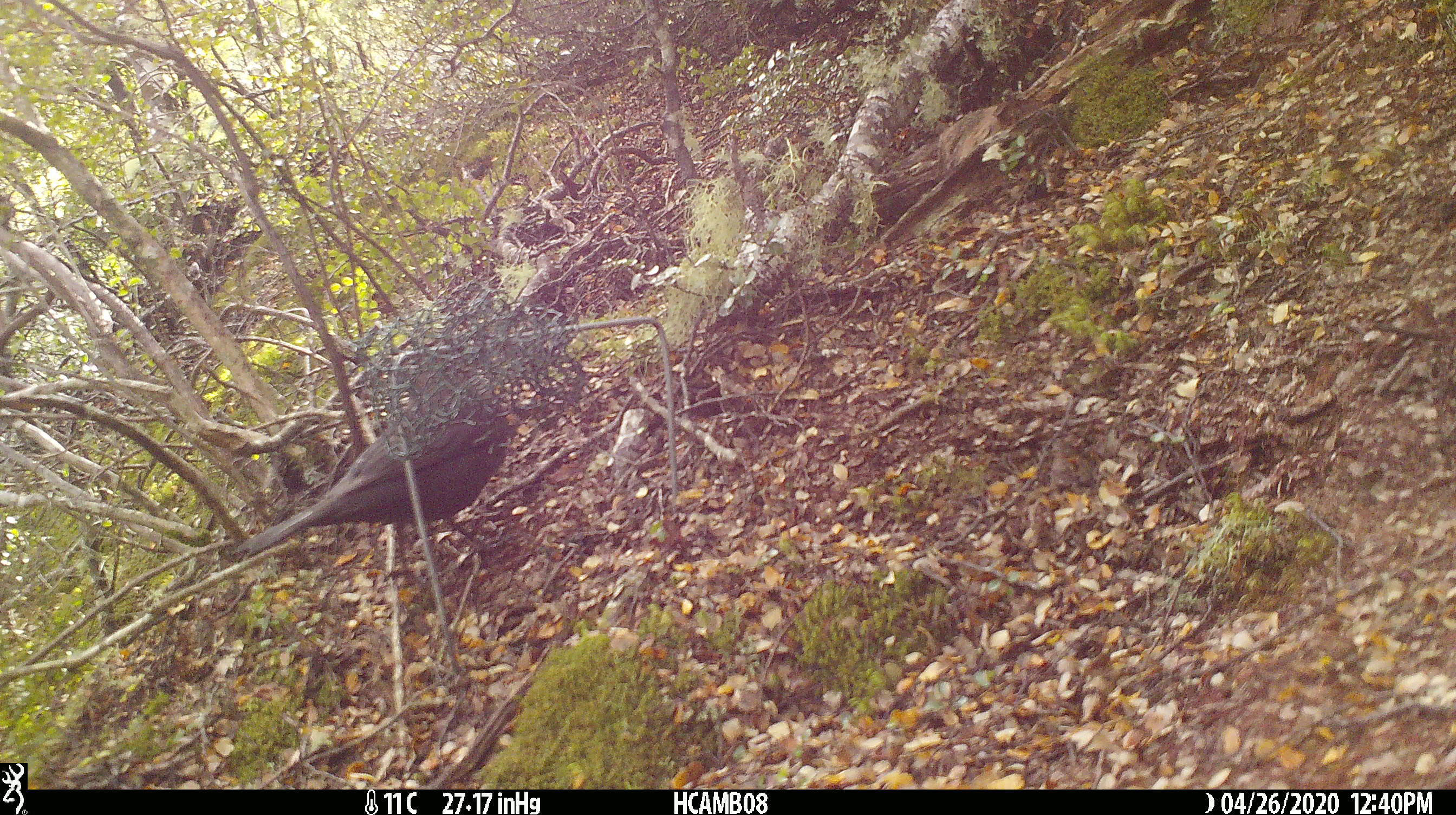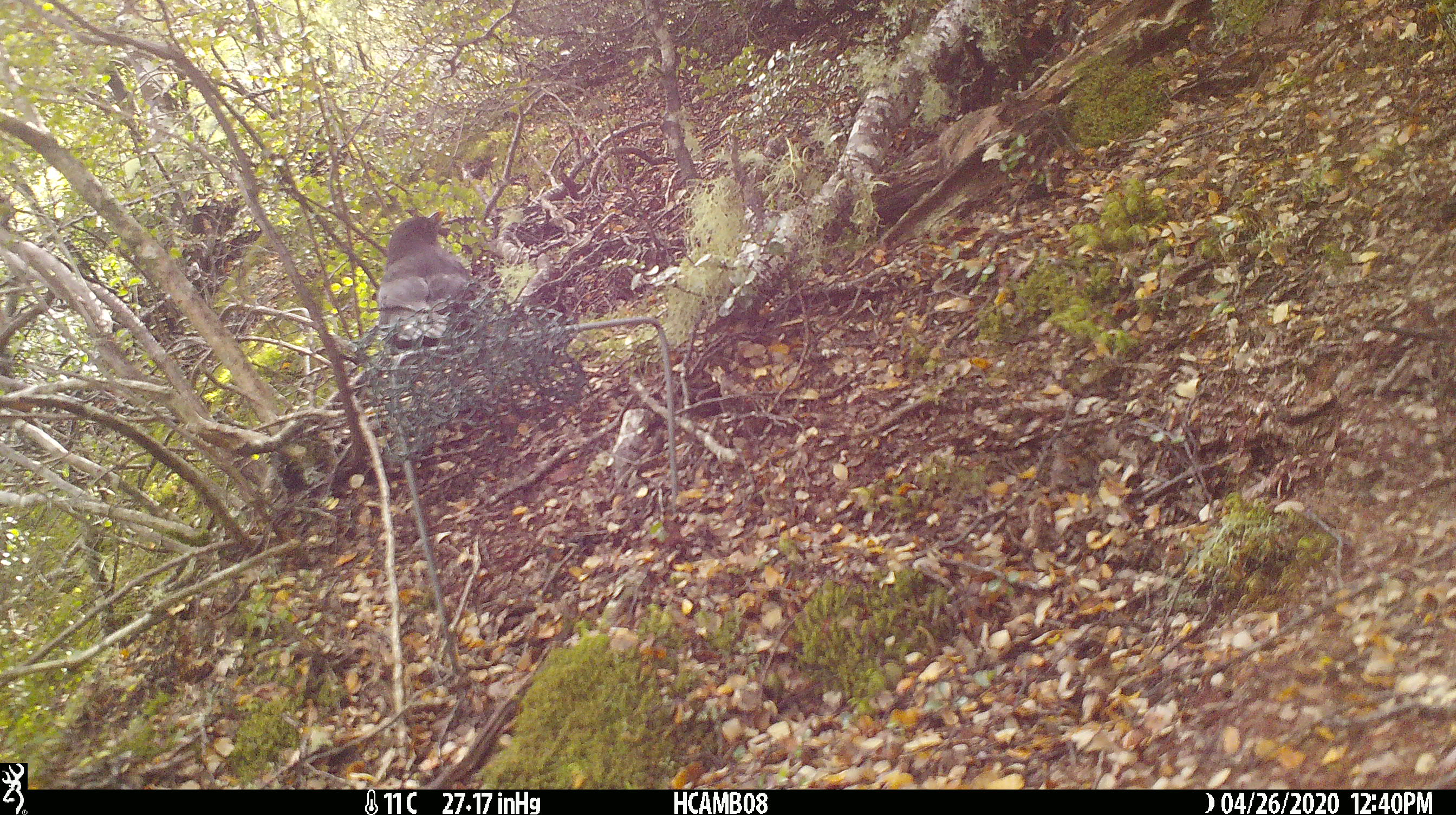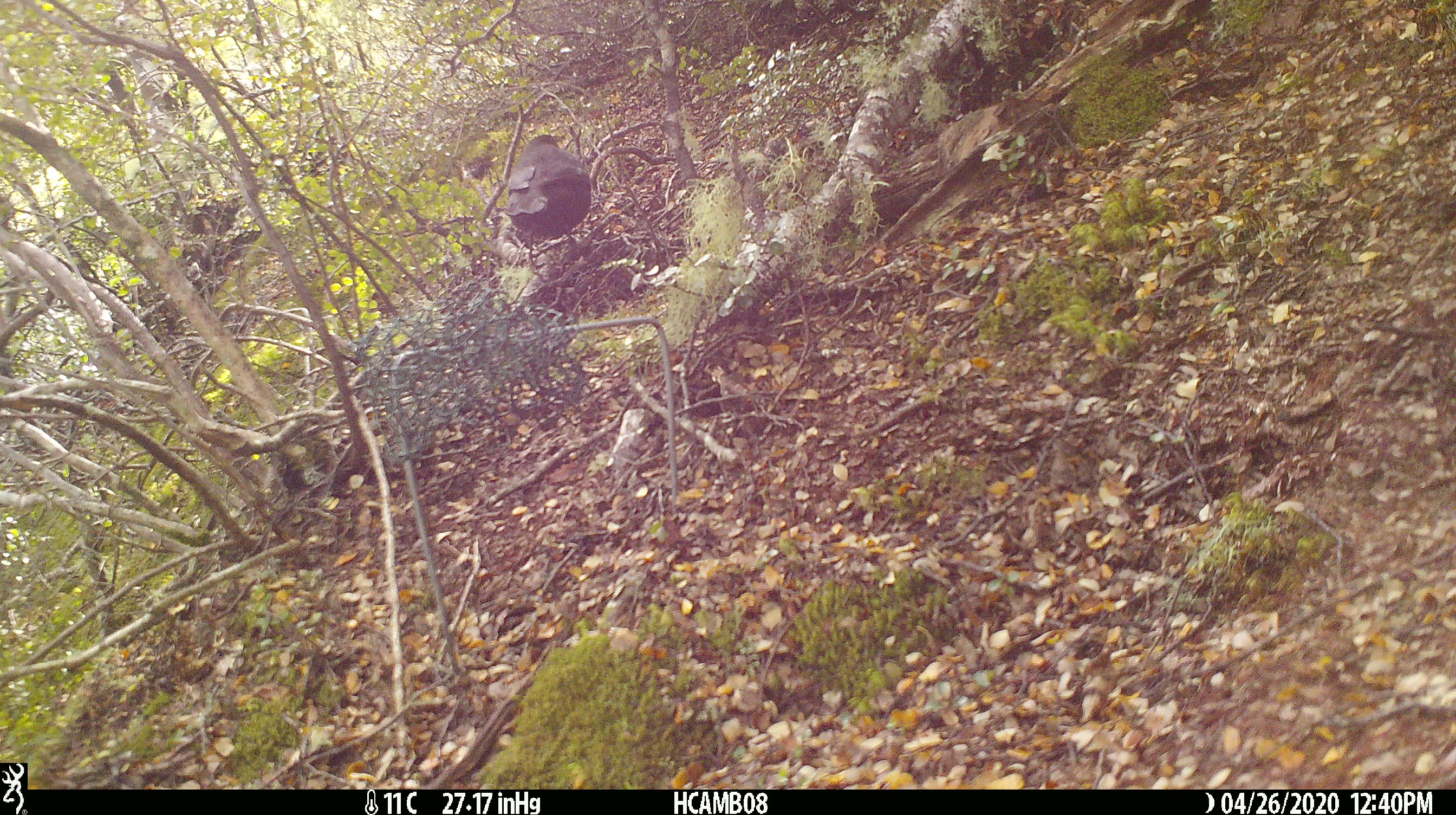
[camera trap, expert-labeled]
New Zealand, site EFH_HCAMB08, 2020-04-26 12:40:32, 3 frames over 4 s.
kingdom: Animalia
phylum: Chordata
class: Aves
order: Passeriformes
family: Turdidae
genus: Turdus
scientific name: Turdus merula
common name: eurasian blackbird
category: blackbird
Blackbird (eurasian blackbird) (Turdus merula).